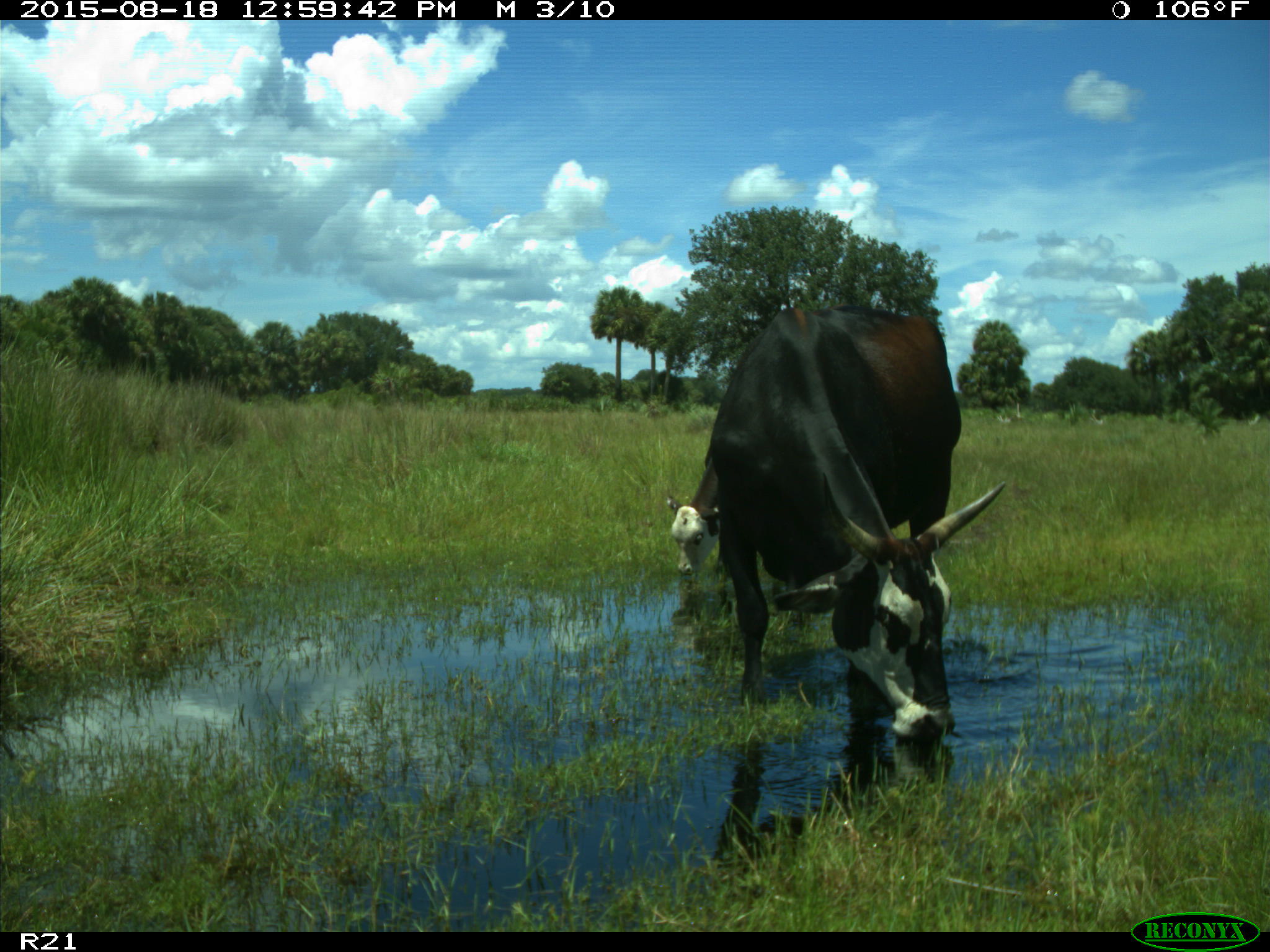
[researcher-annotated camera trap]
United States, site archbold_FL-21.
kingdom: Animalia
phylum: Chordata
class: Mammalia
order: Artiodactyla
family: Bovidae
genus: Bos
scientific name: Bos taurus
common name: domestic cow